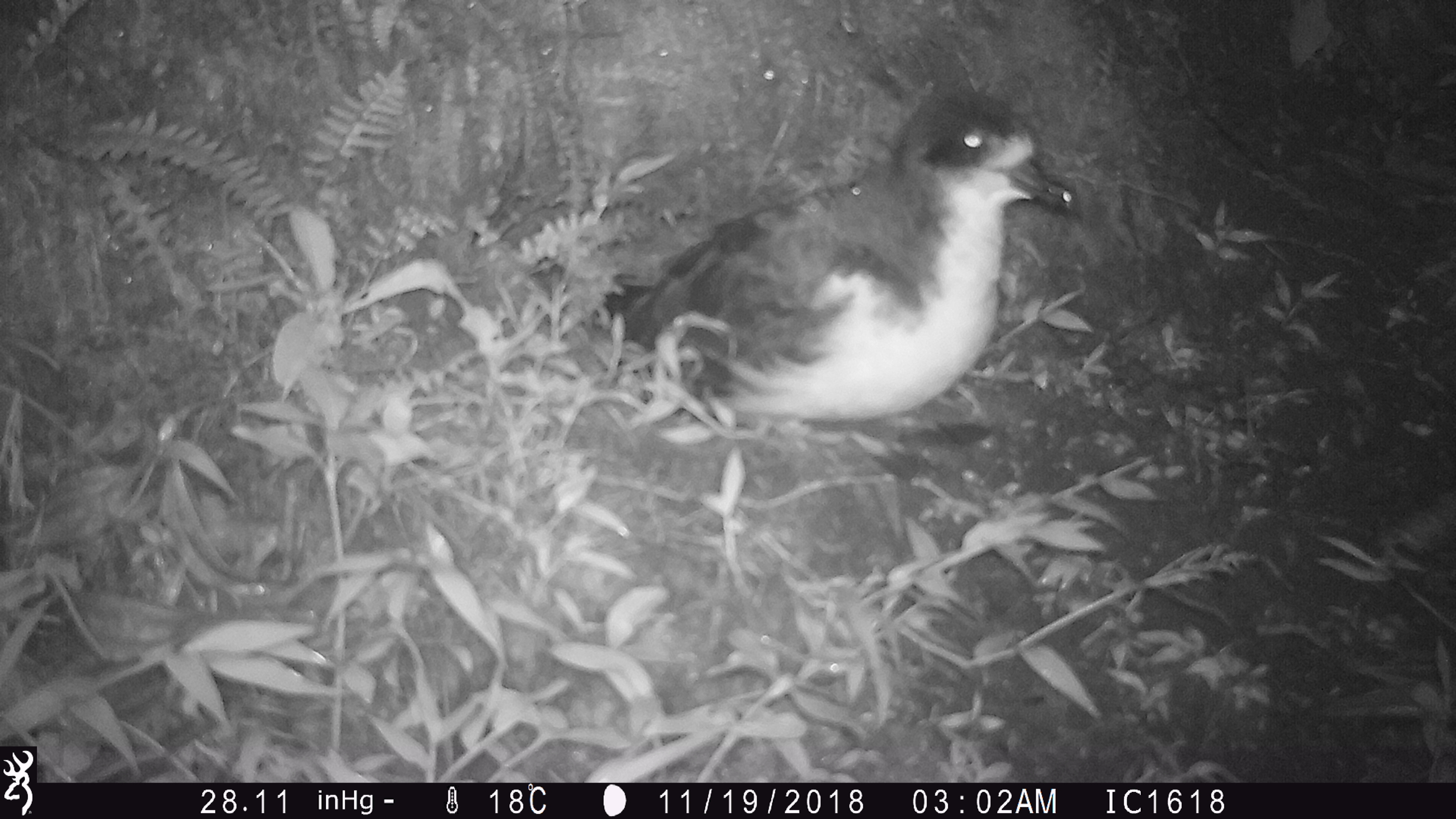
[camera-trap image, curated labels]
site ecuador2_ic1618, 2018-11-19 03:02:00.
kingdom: Animalia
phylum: Chordata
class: Aves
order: Procellariiformes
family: Procellariidae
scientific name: Procellariidae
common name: petrel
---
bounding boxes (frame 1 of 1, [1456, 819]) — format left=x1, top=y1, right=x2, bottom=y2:
petrel: left=590, top=77, right=1075, bottom=430